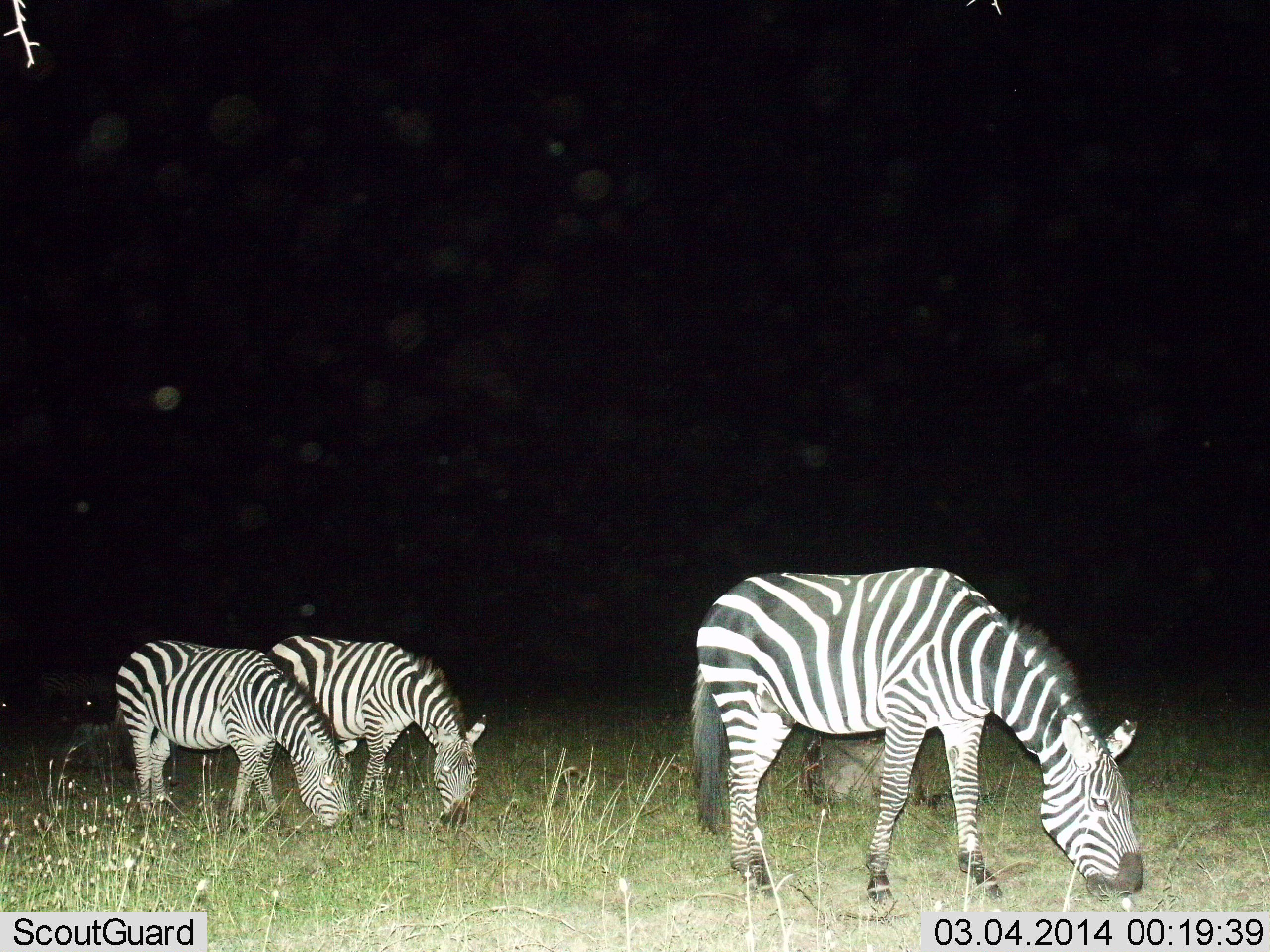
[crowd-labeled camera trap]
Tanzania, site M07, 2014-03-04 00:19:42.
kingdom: Animalia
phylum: Chordata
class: Mammalia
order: Perissodactyla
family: Equidae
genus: Equus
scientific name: Equus quagga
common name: plains zebra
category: zebra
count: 3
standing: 45%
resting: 0%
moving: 0%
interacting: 0%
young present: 18%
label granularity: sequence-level